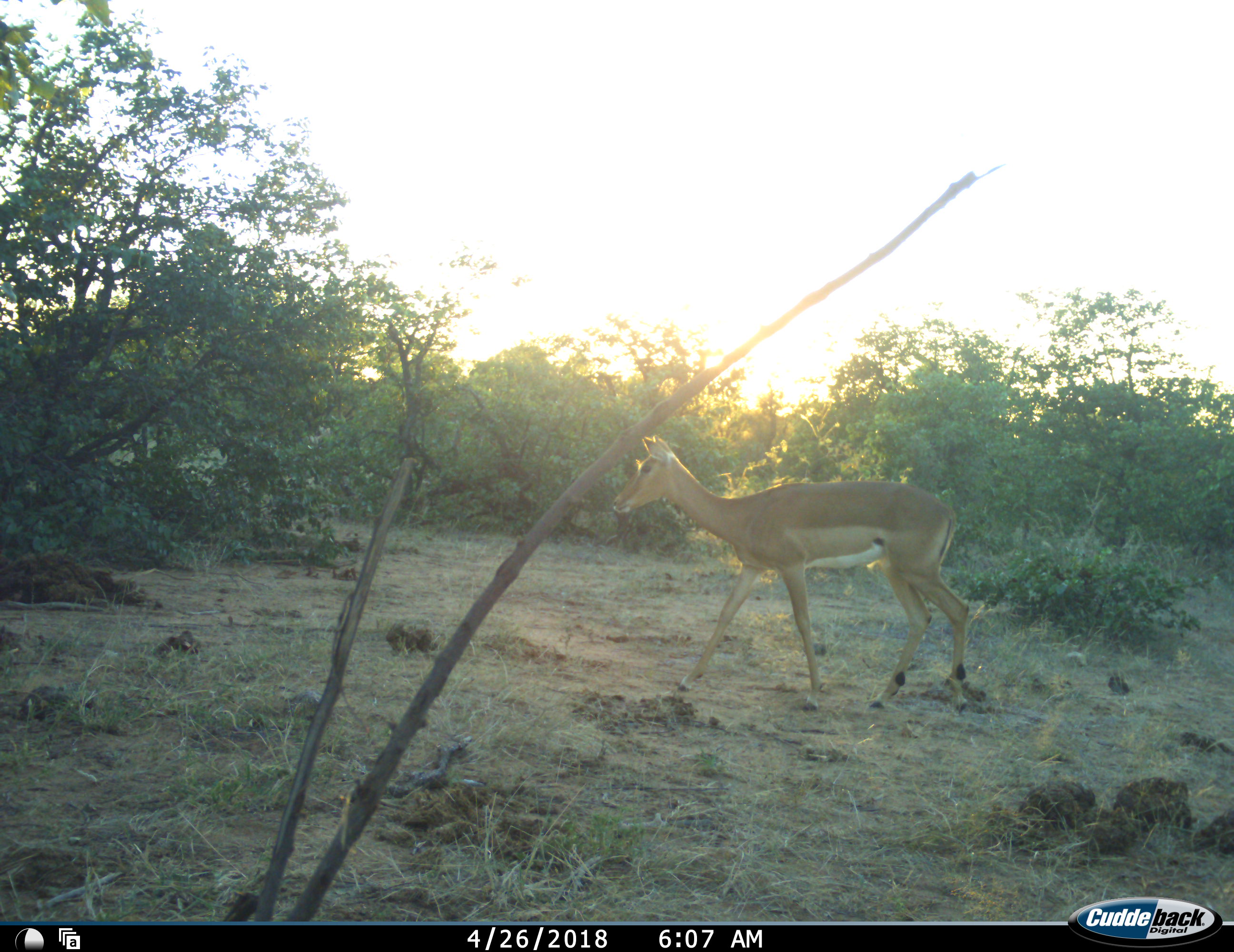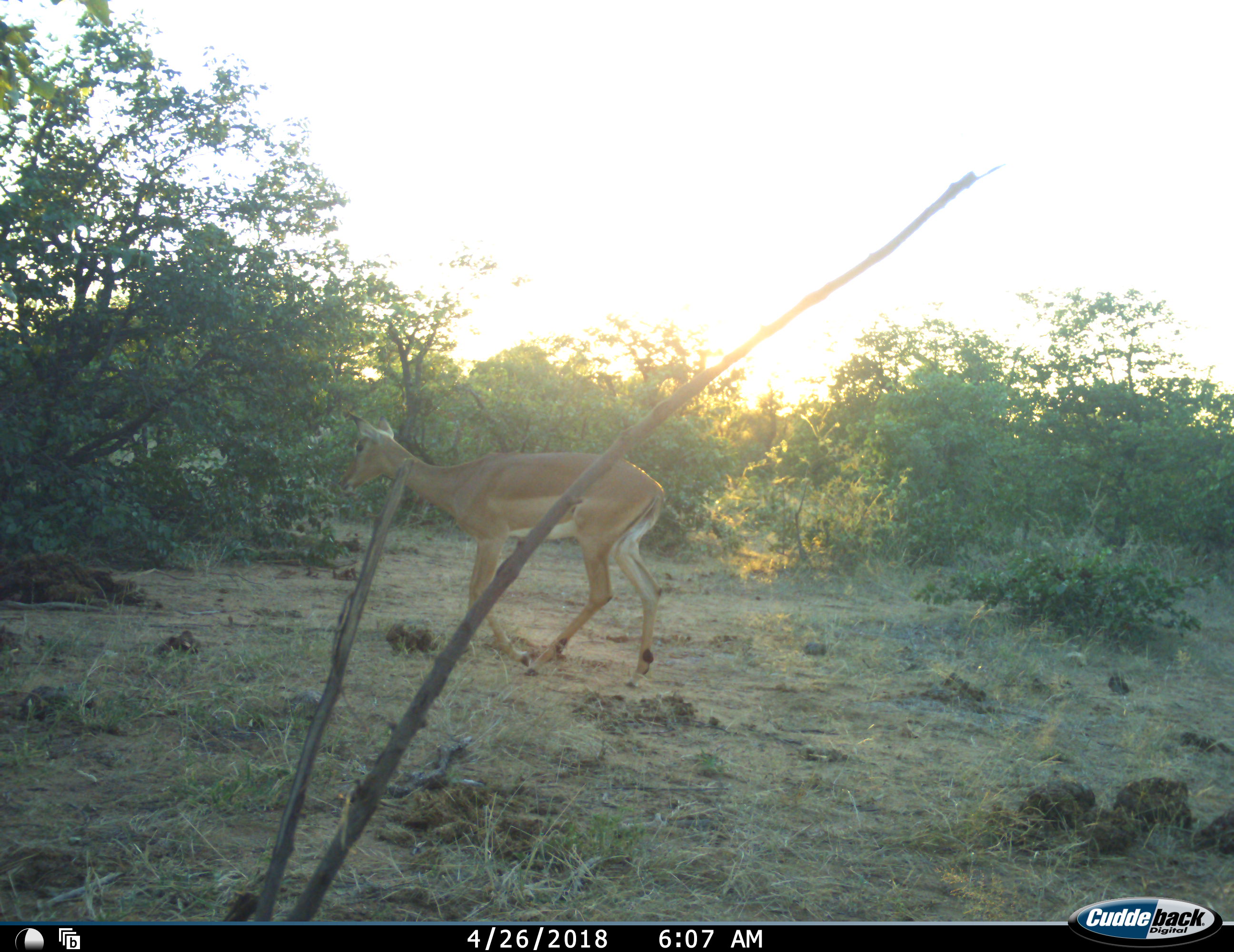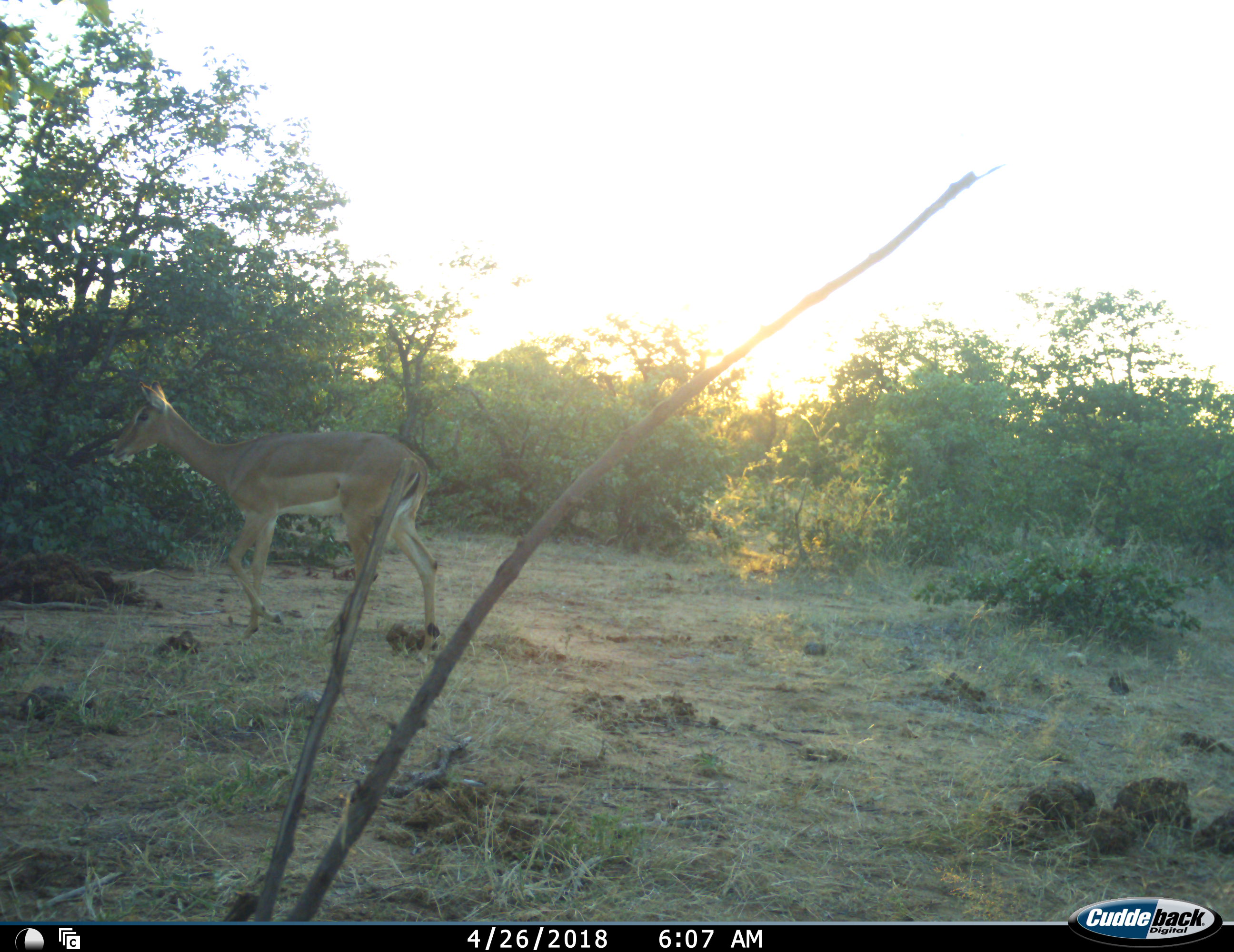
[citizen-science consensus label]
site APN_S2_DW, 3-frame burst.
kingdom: Animalia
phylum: Chordata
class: Mammalia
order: Artiodactyla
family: Bovidae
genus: Aepyceros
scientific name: Aepyceros melampus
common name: impala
Impala (Aepyceros melampus), count 1. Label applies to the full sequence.